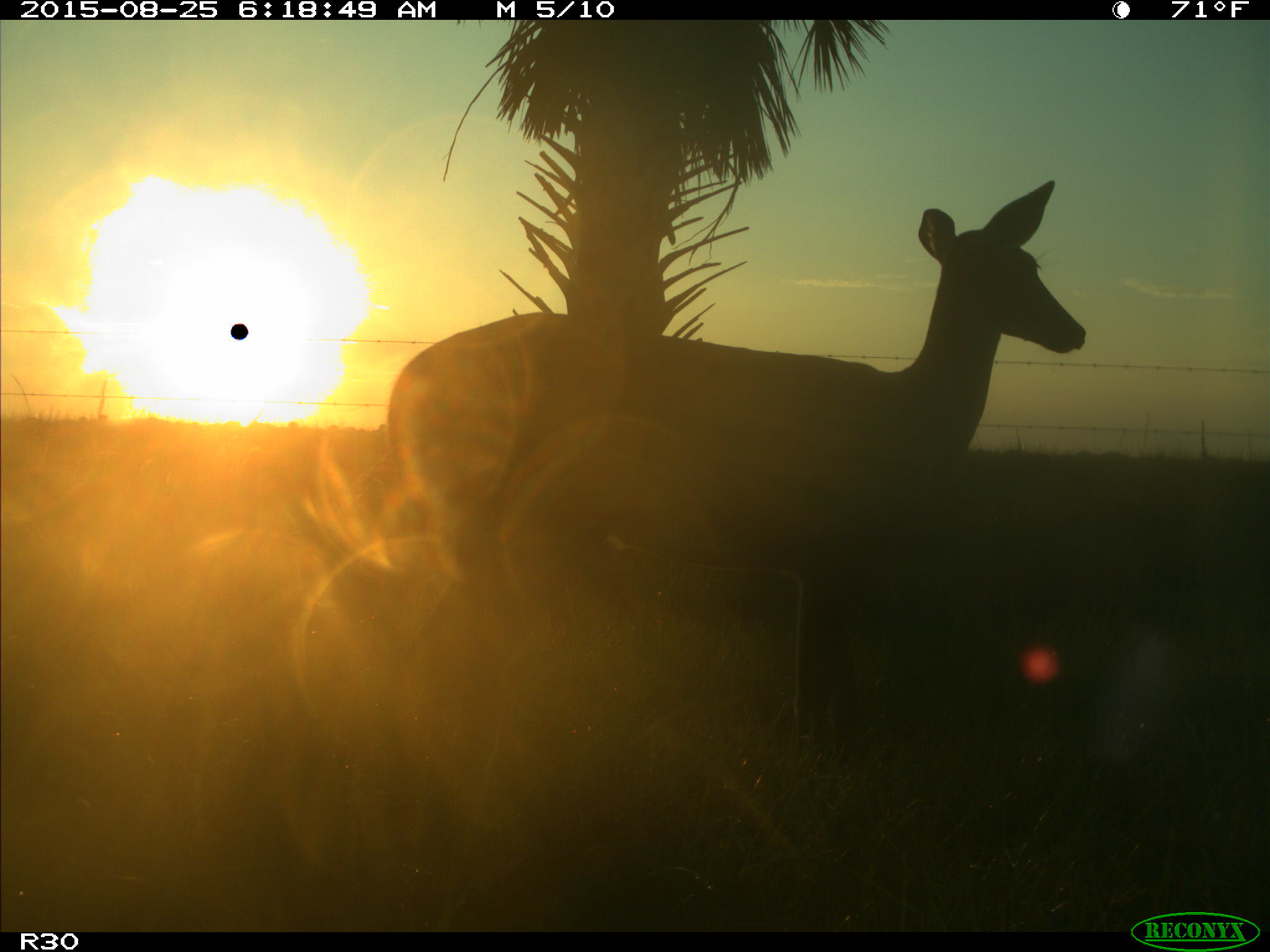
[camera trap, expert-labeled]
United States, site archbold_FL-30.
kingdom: Animalia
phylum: Chordata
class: Mammalia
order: Artiodactyla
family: Cervidae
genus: Odocoileus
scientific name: Odocoileus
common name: deer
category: unidentified deer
Unidentified deer (deer) (Odocoileus).